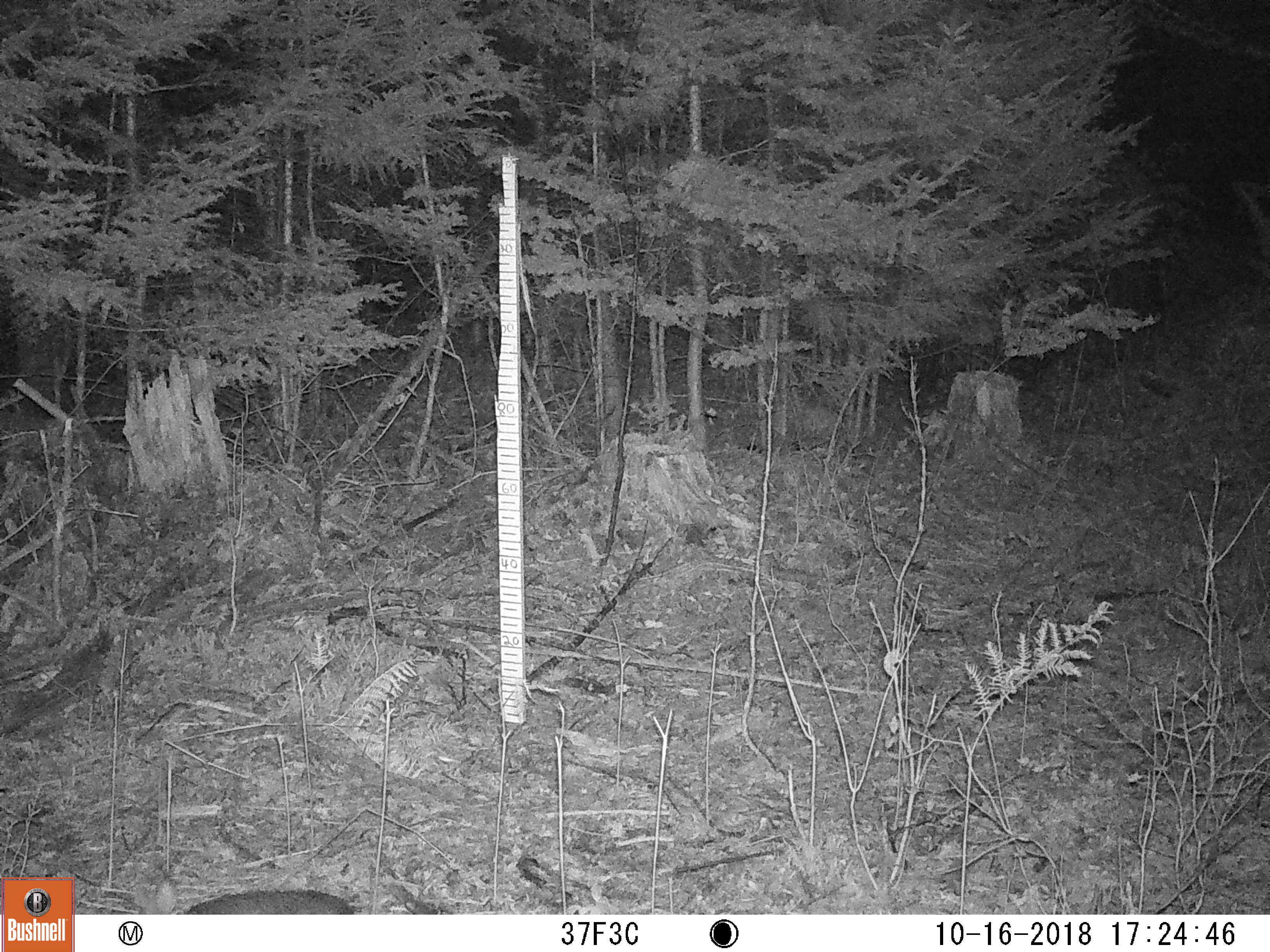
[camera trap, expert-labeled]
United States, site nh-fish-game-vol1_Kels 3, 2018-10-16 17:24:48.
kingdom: Animalia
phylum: Chordata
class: Mammalia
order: Lagomorpha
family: Leporidae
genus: Lepus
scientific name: Lepus americanus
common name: snowshoe hare